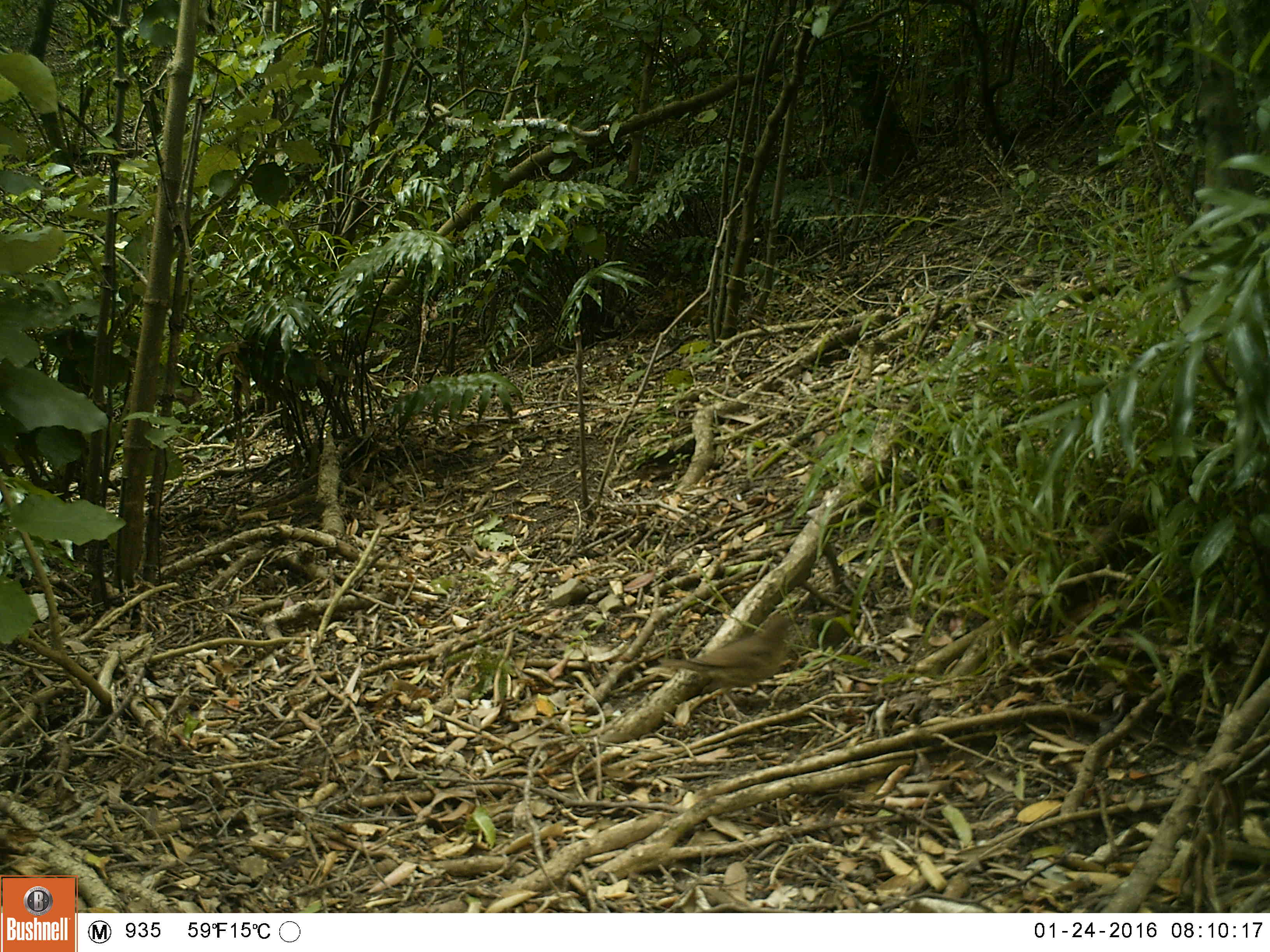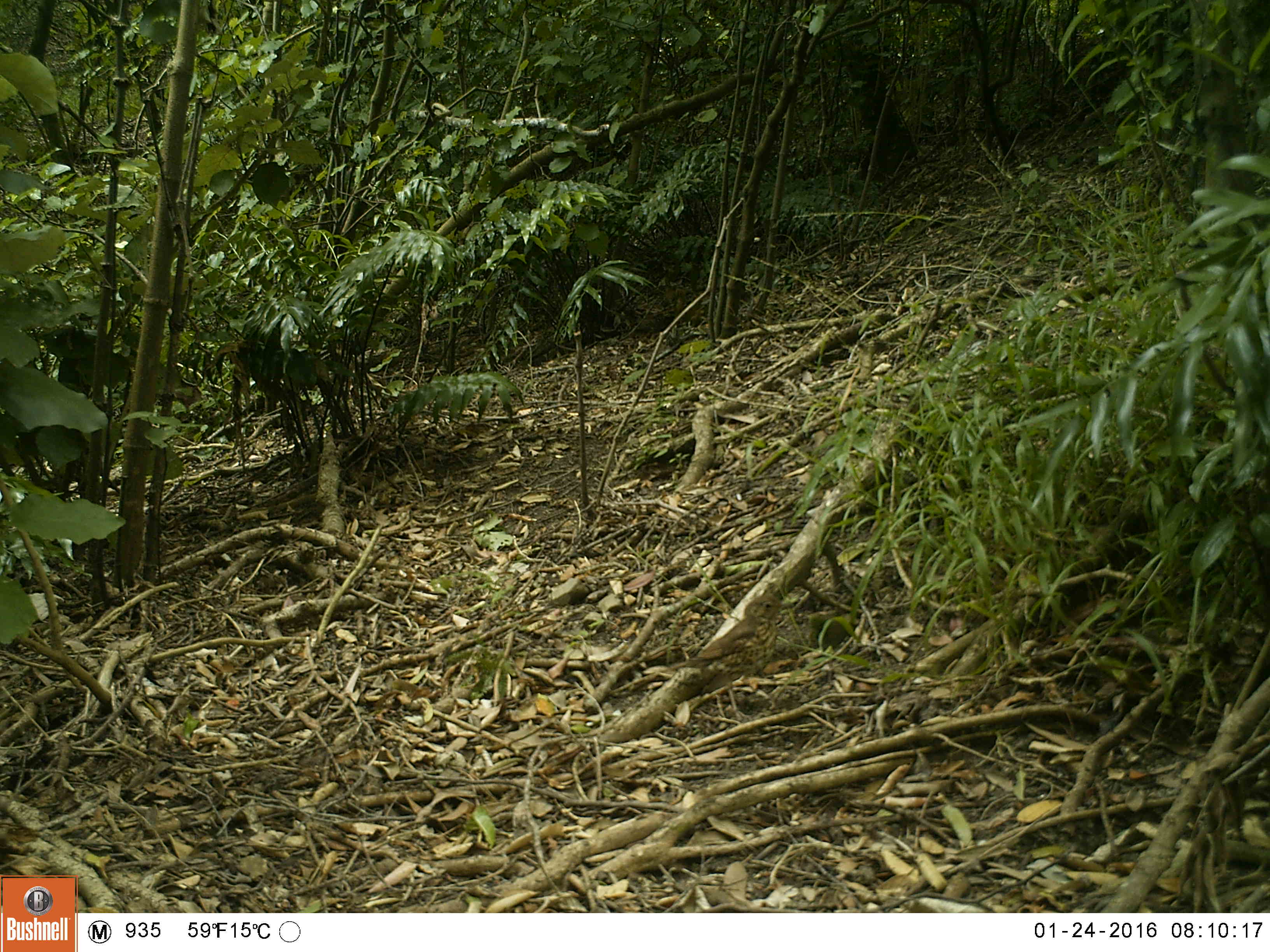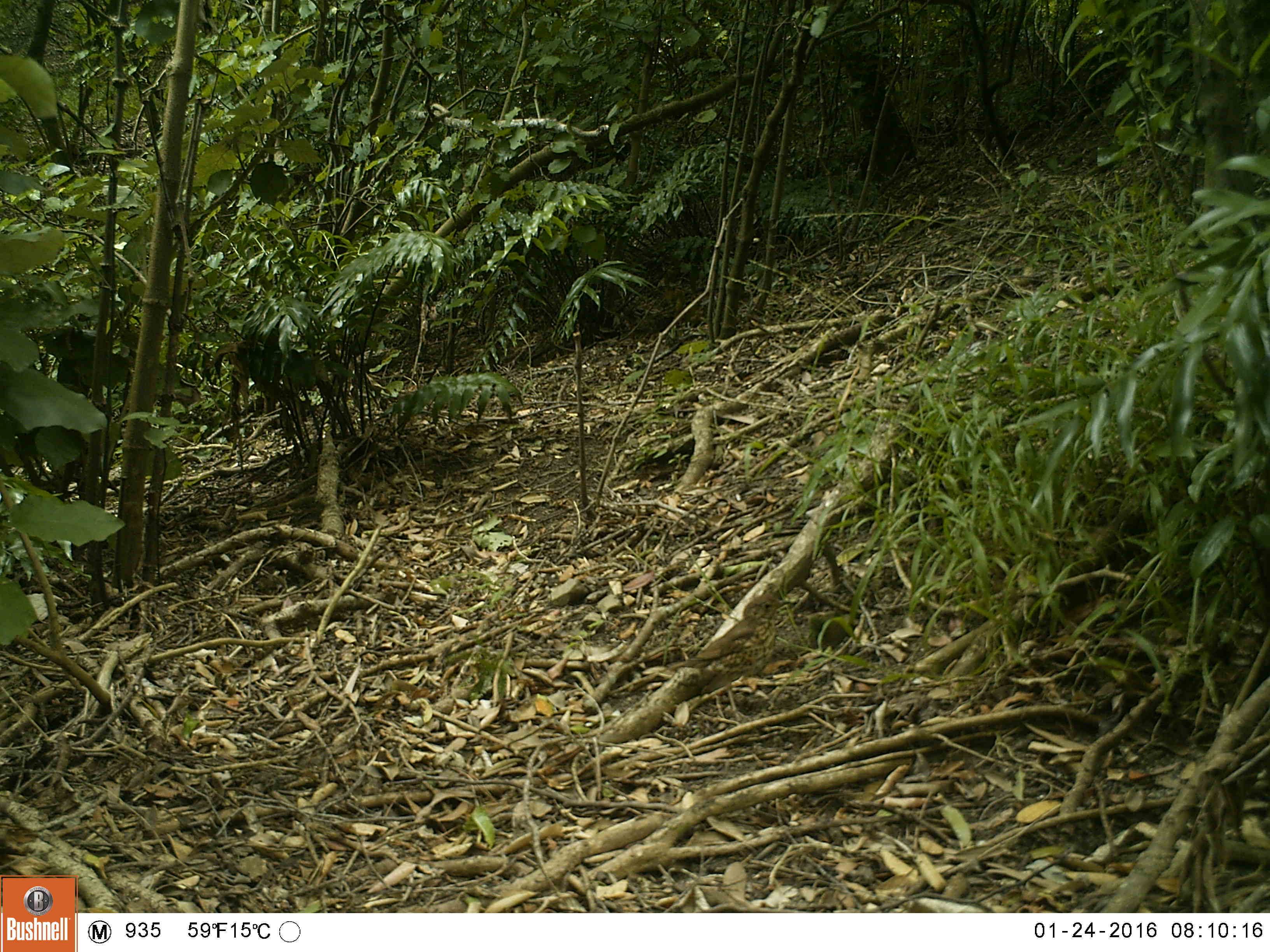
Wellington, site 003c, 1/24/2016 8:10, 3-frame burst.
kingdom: Animalia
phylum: Chordata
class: Aves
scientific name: Aves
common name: bird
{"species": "bird (Aves)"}